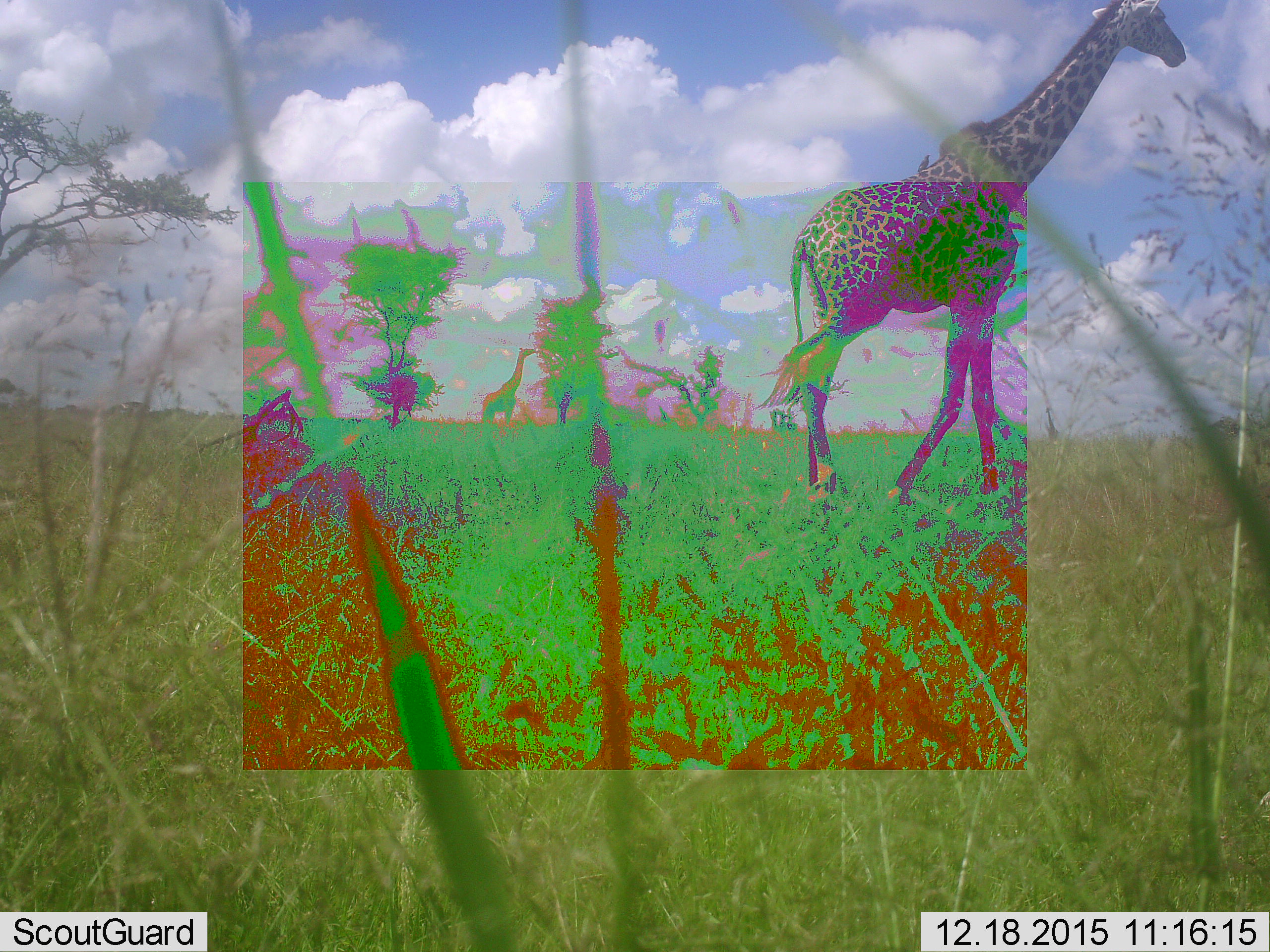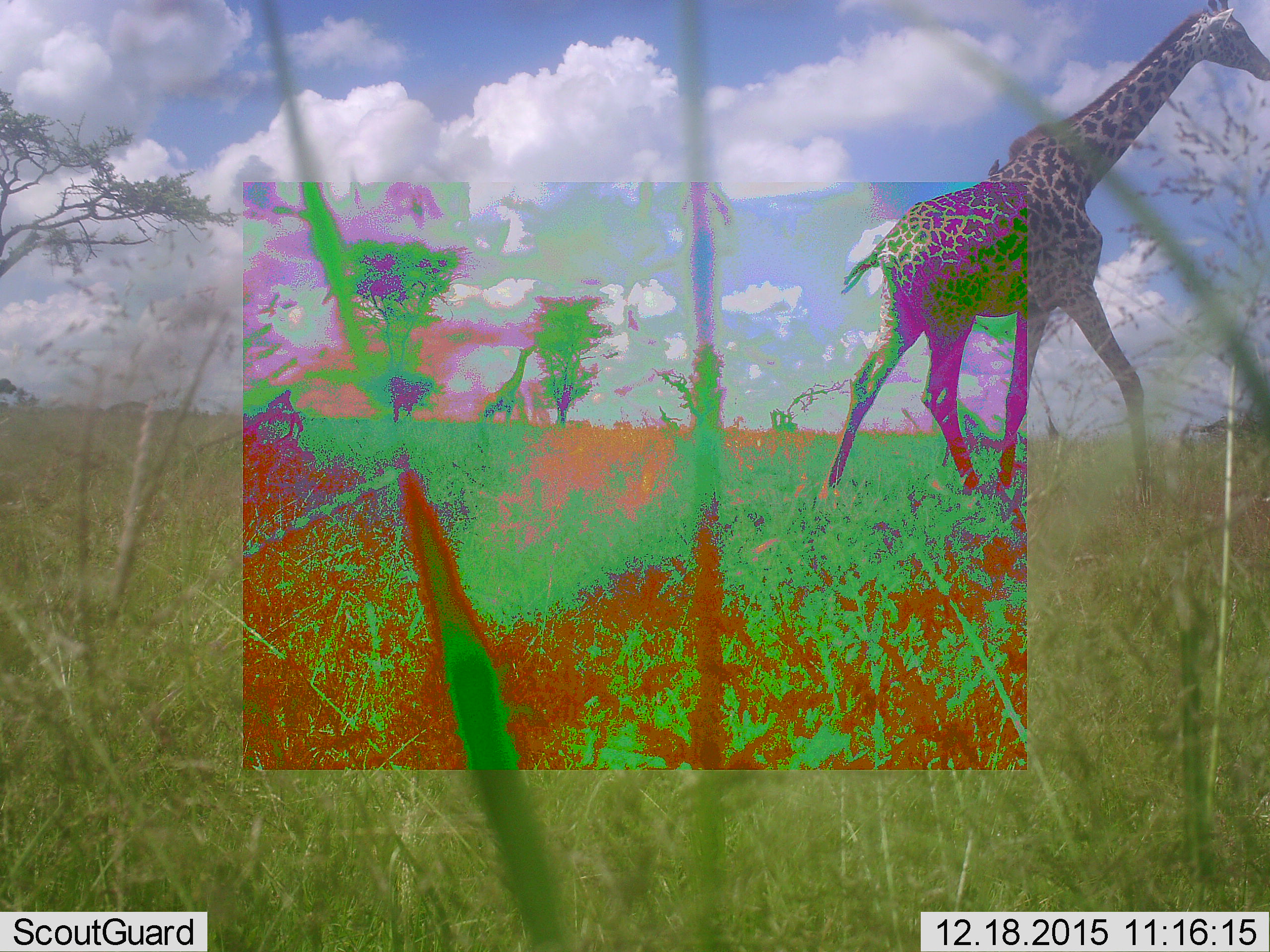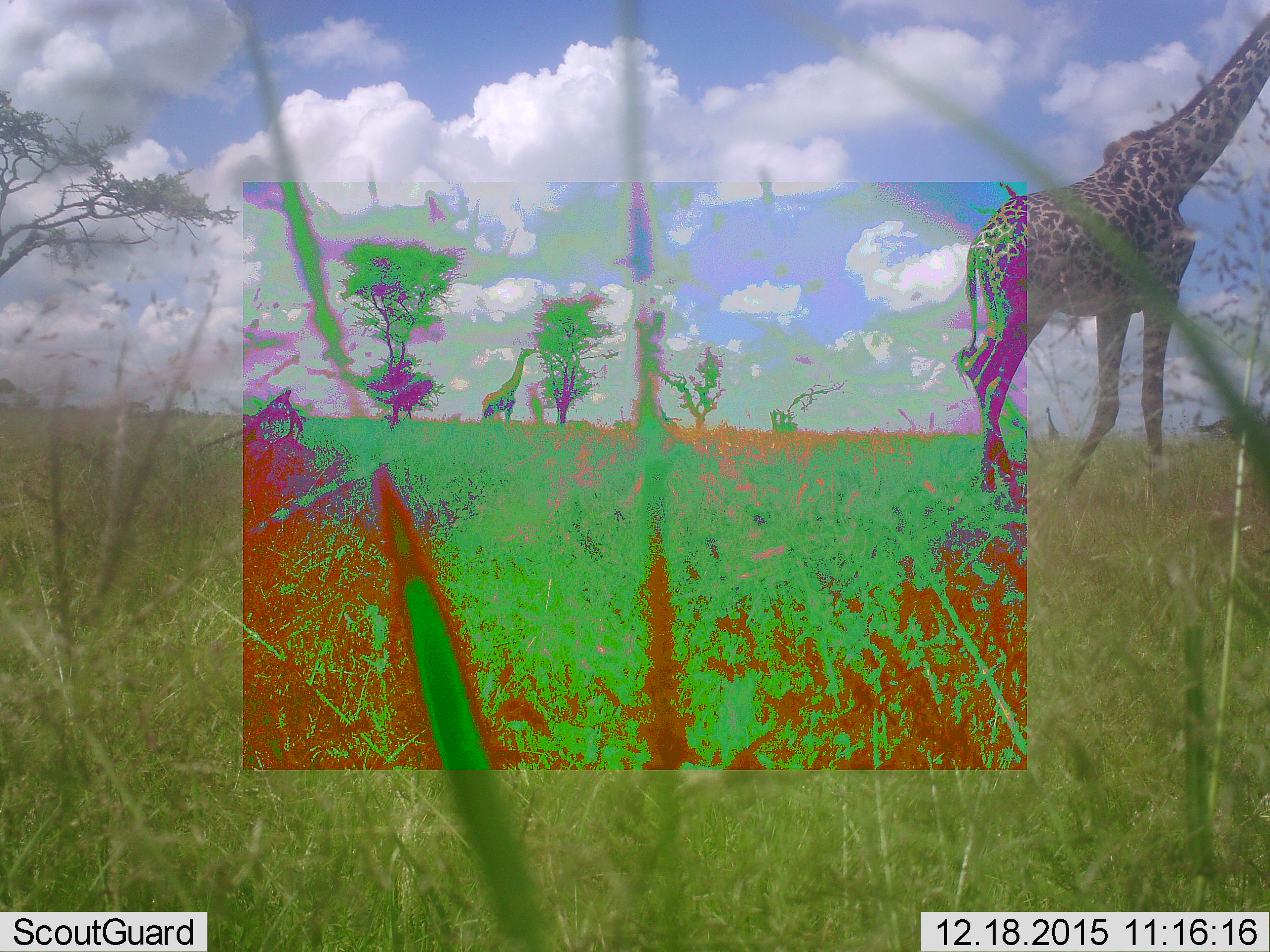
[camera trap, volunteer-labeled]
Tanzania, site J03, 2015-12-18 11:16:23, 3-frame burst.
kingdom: Animalia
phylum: Chordata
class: Mammalia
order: Artiodactyla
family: Giraffidae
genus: Giraffa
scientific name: Giraffa camelopardalis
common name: giraffe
Giraffe (Giraffa camelopardalis), count 2. Behavior (volunteer vote fractions): standing 30%, resting 0%, moving 80%, interacting 0%. Young present (vote fraction): 0%. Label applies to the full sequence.